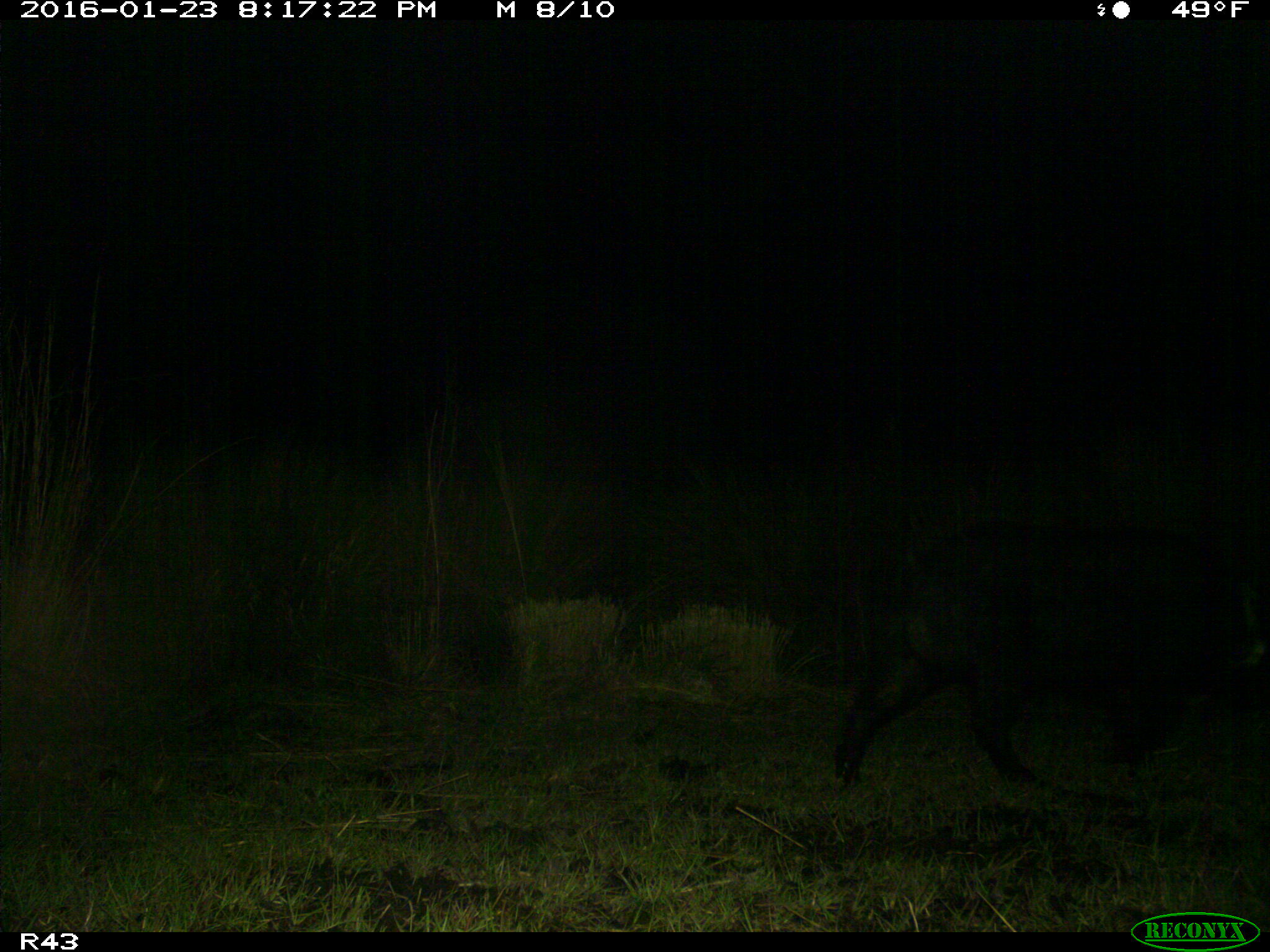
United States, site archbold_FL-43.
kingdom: Animalia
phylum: Chordata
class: Mammalia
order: Artiodactyla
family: Suidae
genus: Sus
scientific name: Sus scrofa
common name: wild boar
Sus scrofa (wild boar).